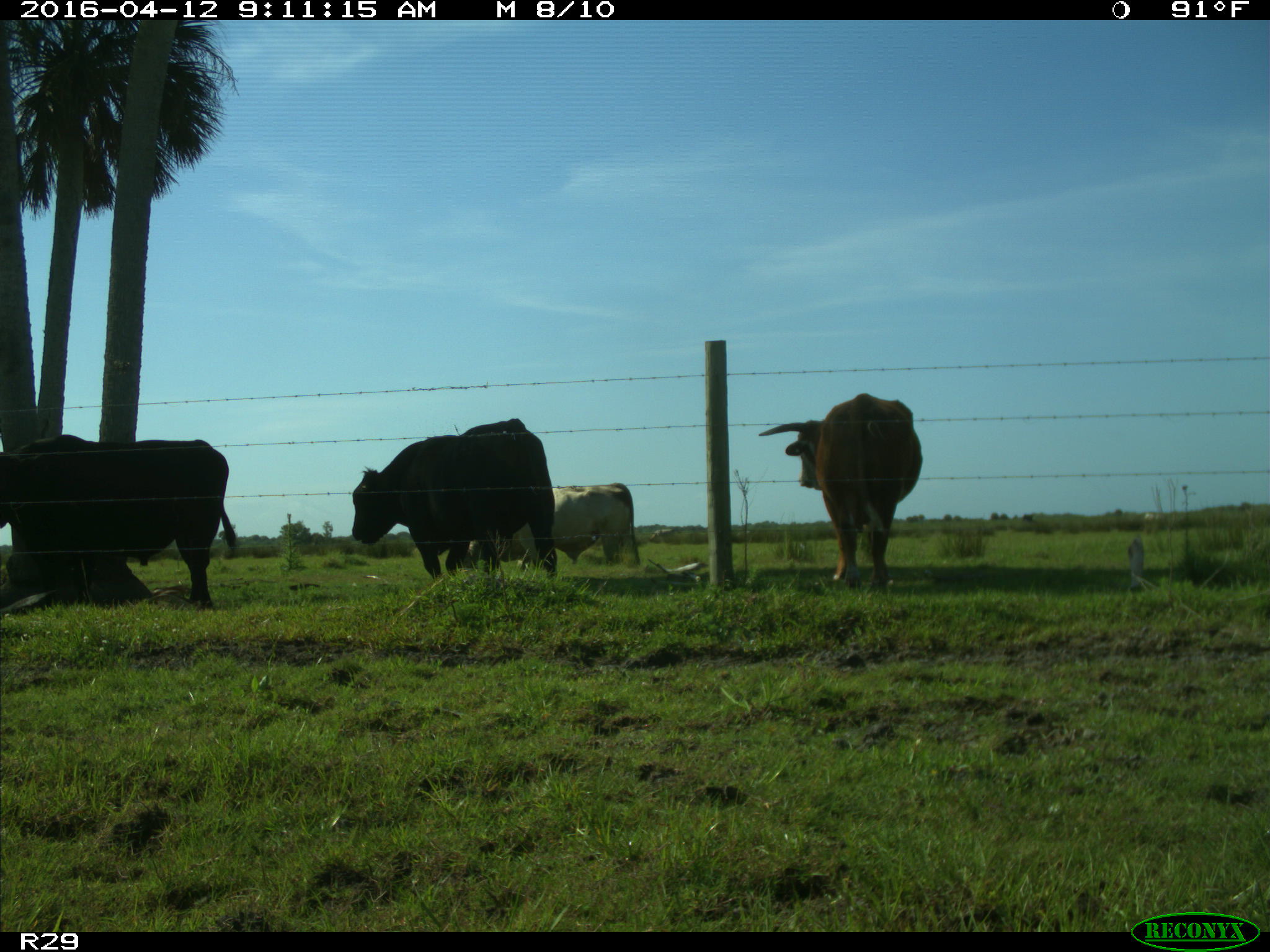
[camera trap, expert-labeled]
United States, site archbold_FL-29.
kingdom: Animalia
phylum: Chordata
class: Mammalia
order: Artiodactyla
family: Bovidae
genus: Bos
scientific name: Bos taurus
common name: domestic cow